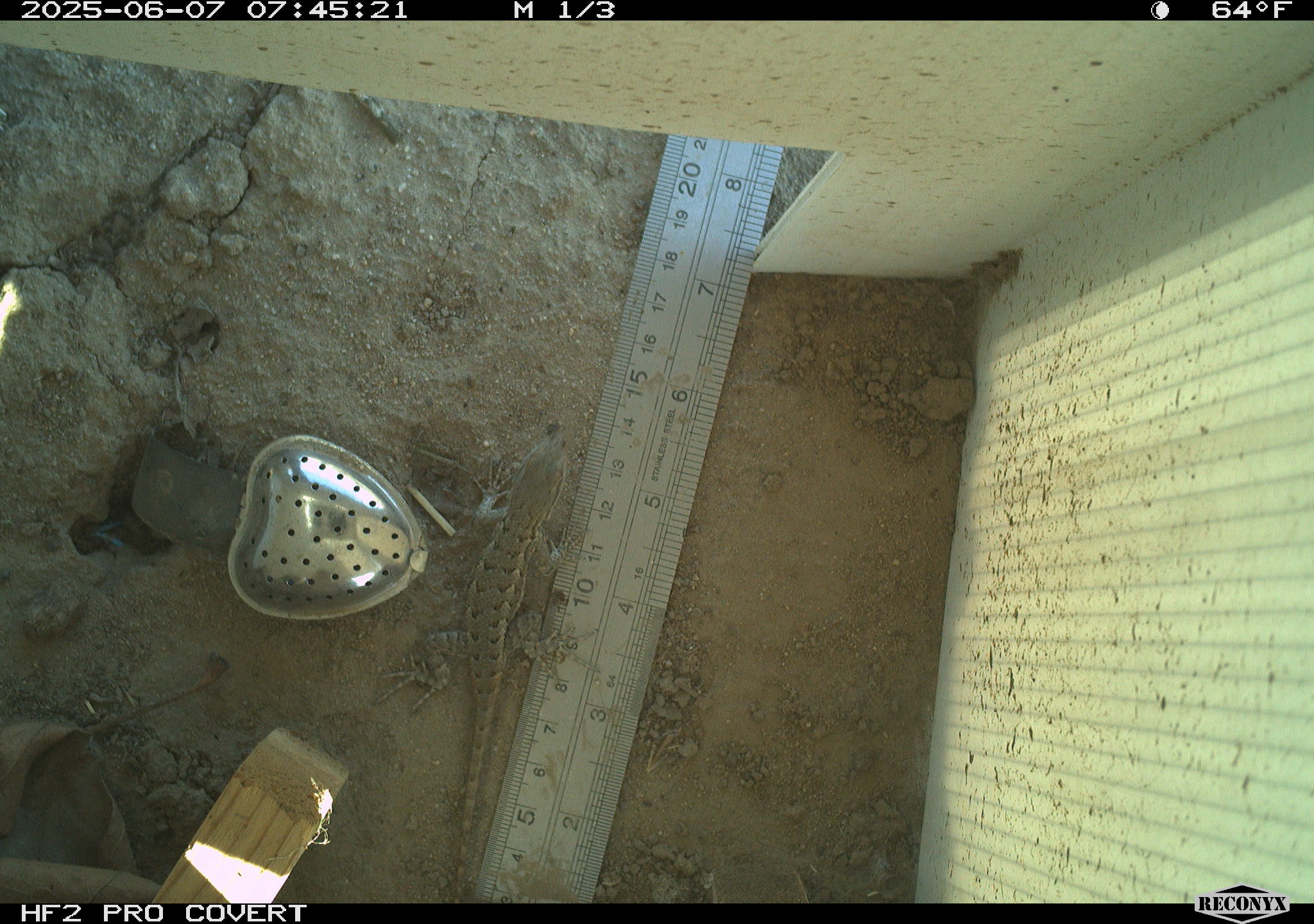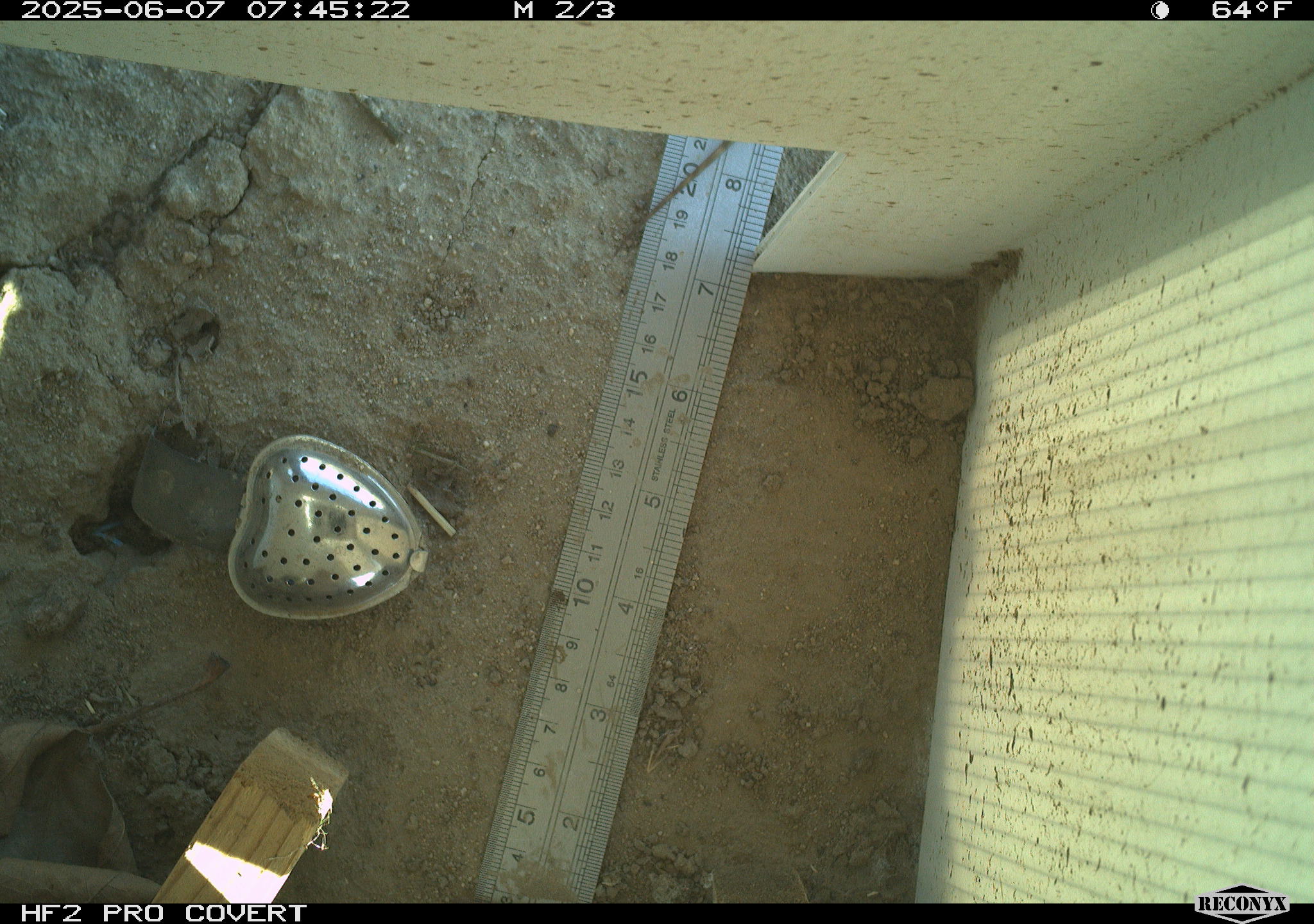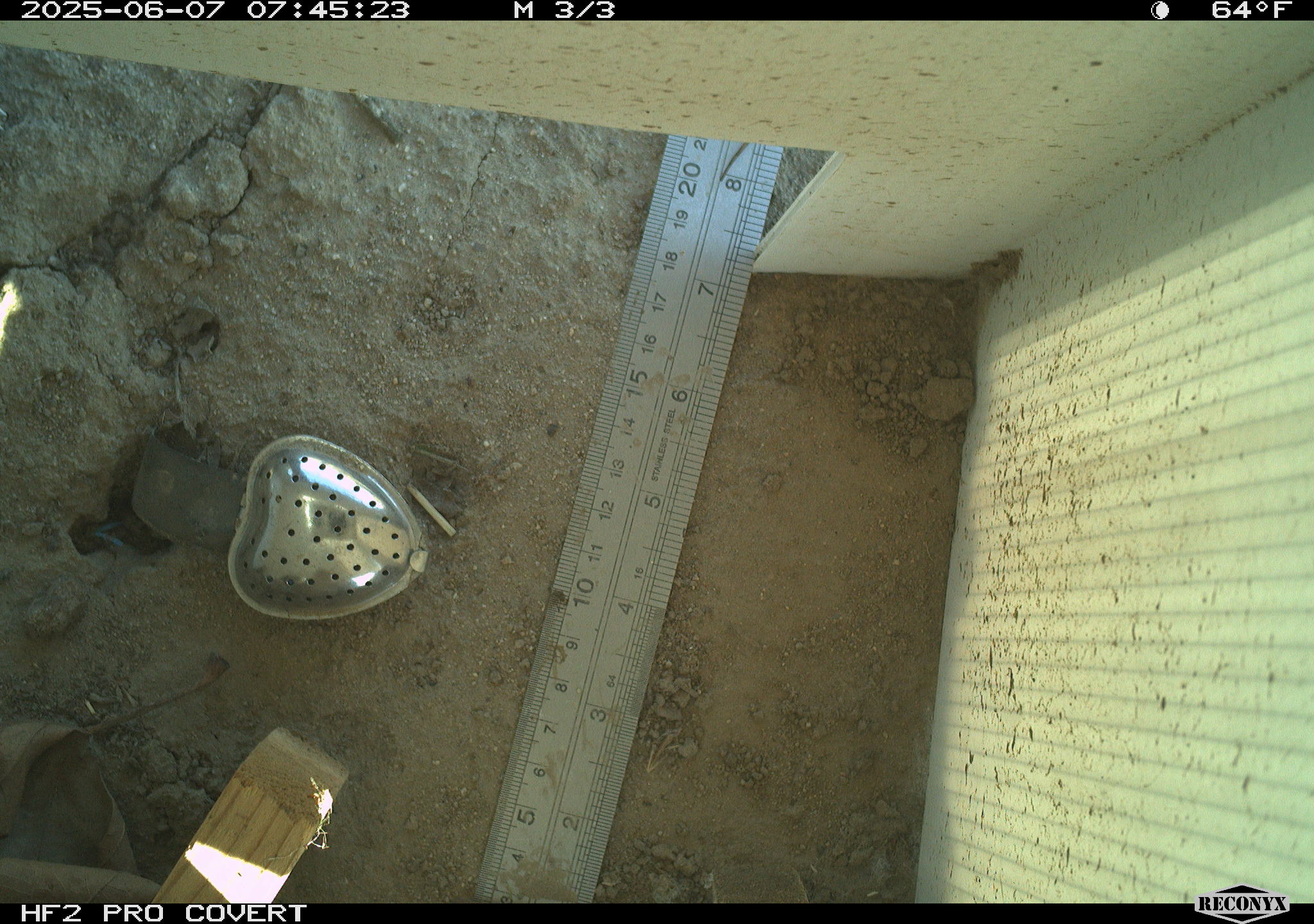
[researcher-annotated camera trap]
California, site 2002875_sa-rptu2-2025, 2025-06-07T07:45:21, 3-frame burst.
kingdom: Animalia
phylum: Chordata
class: Reptilia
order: Squamata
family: Phrynosomatidae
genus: Sceloporus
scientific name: Sceloporus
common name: spiny lizards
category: sceloporus species